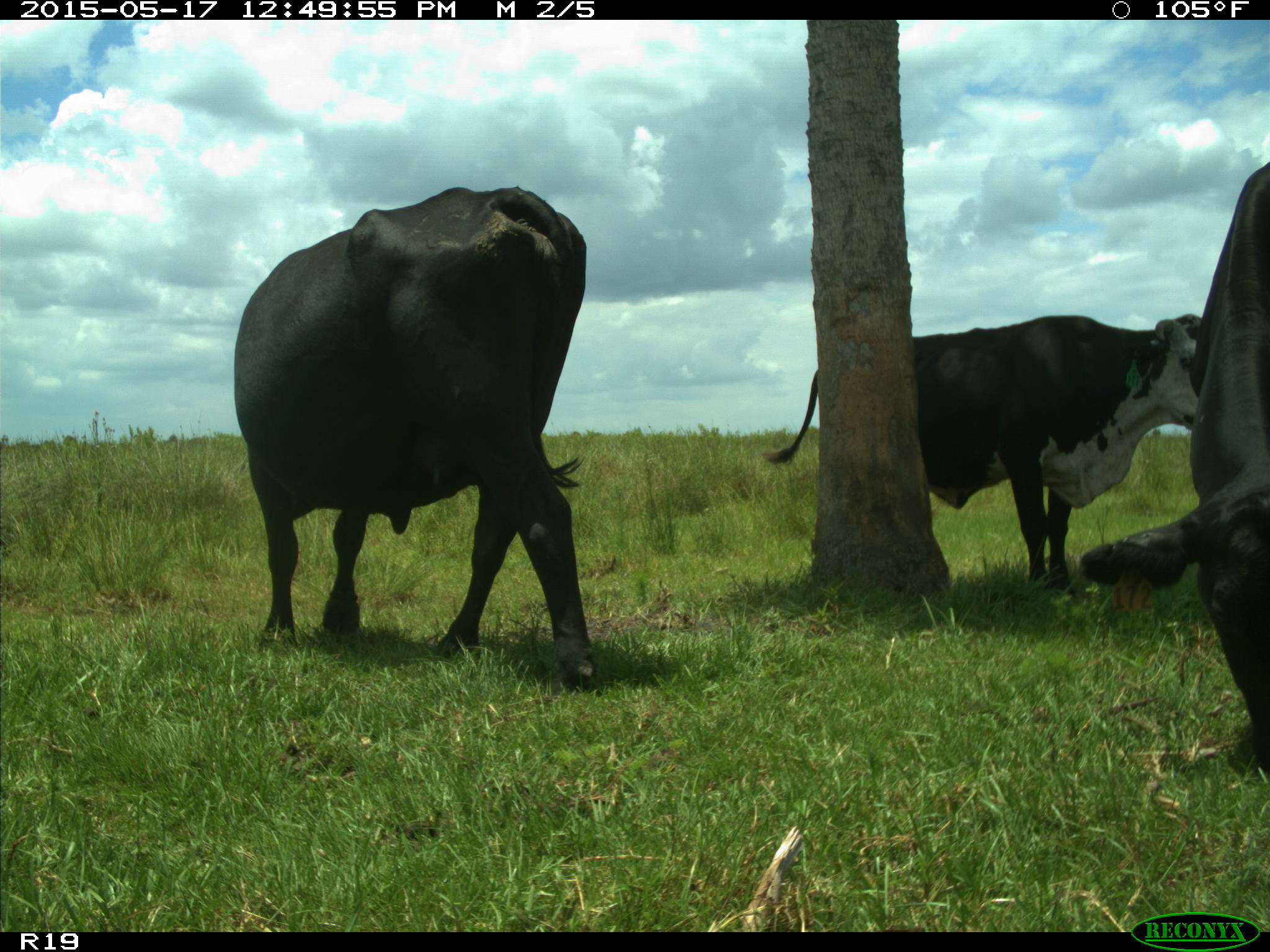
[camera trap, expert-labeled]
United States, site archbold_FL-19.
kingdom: Animalia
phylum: Chordata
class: Mammalia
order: Artiodactyla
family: Bovidae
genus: Bos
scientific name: Bos taurus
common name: domestic cow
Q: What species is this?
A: Bos taurus (domestic cow).